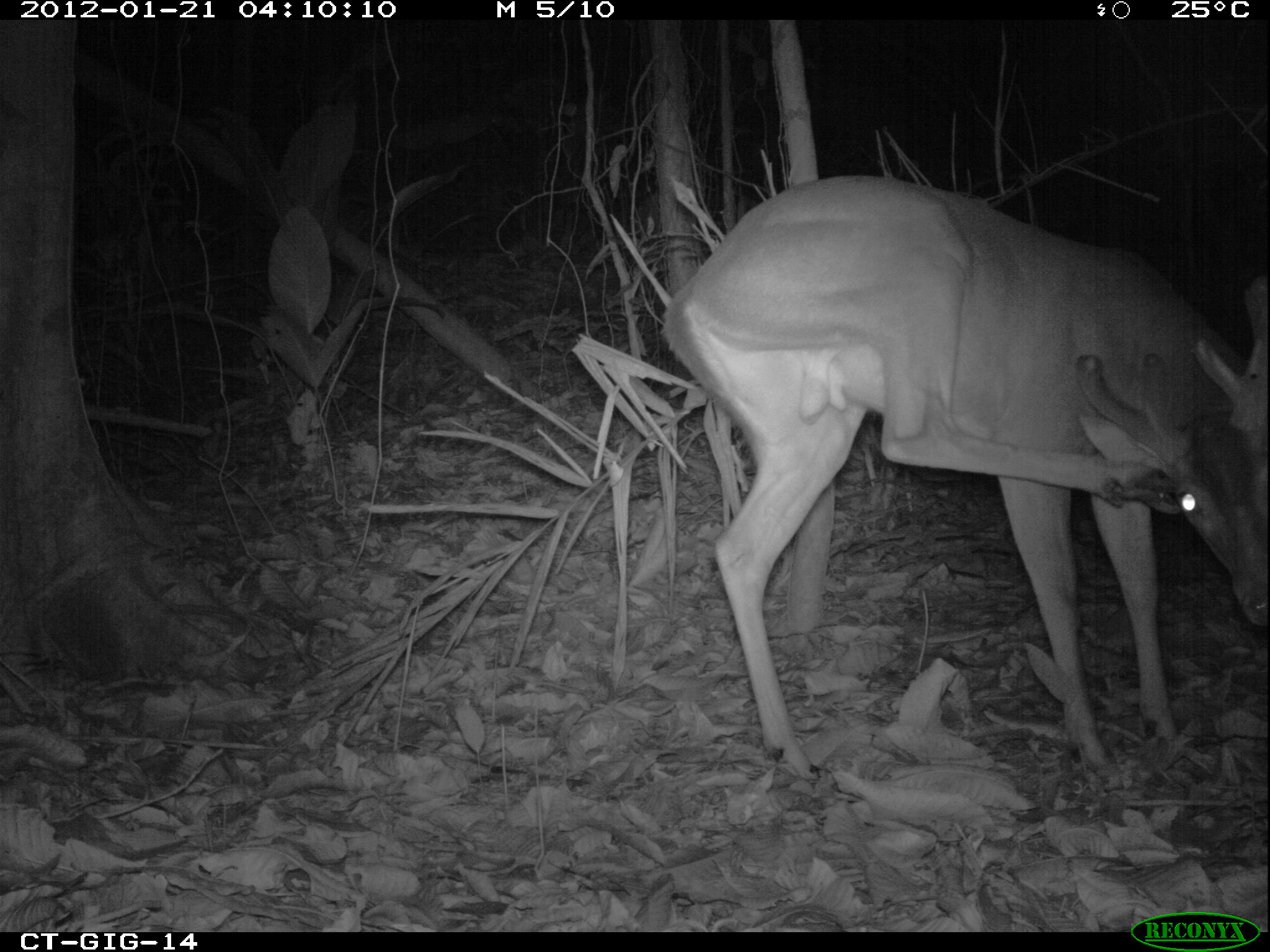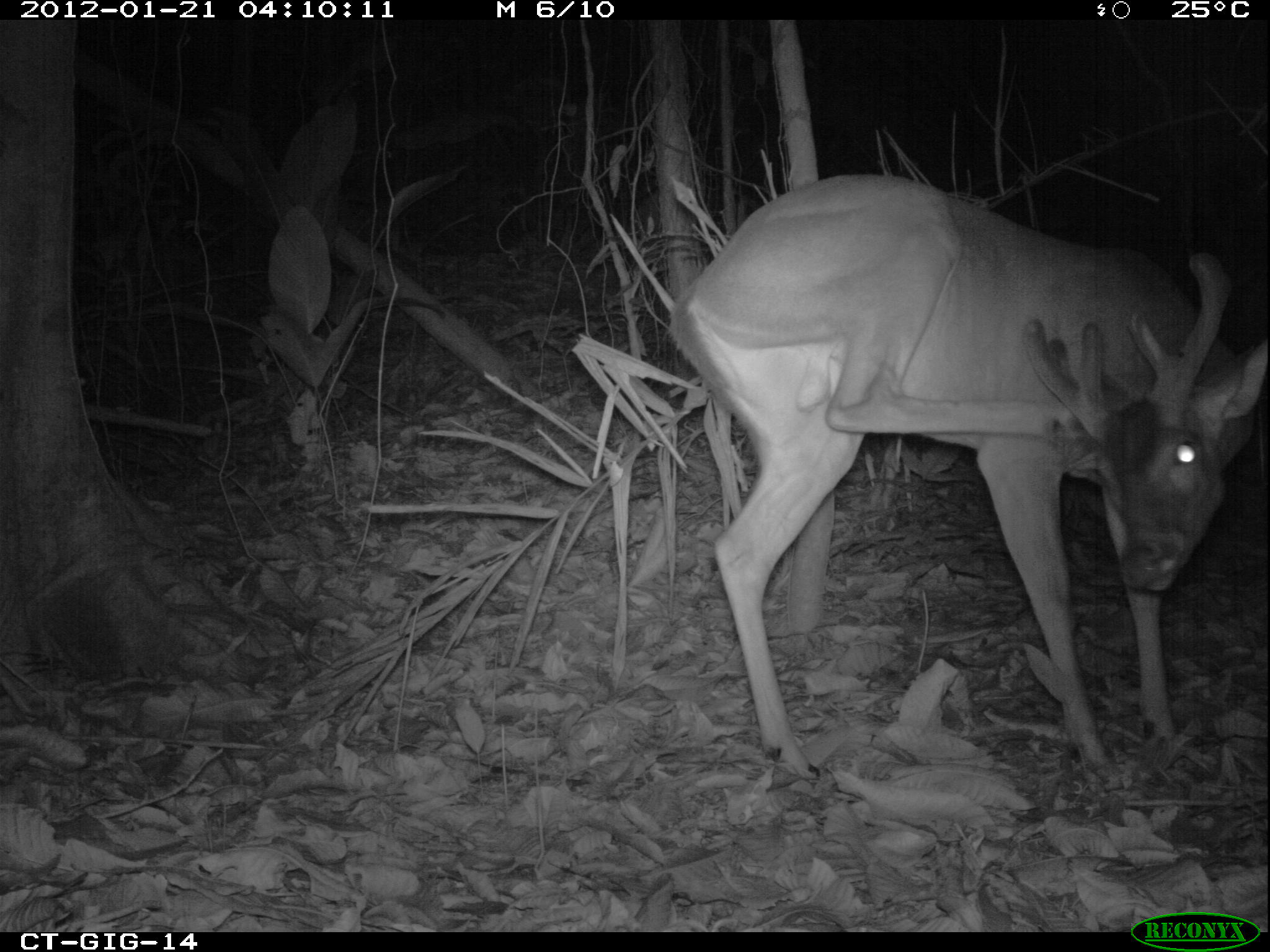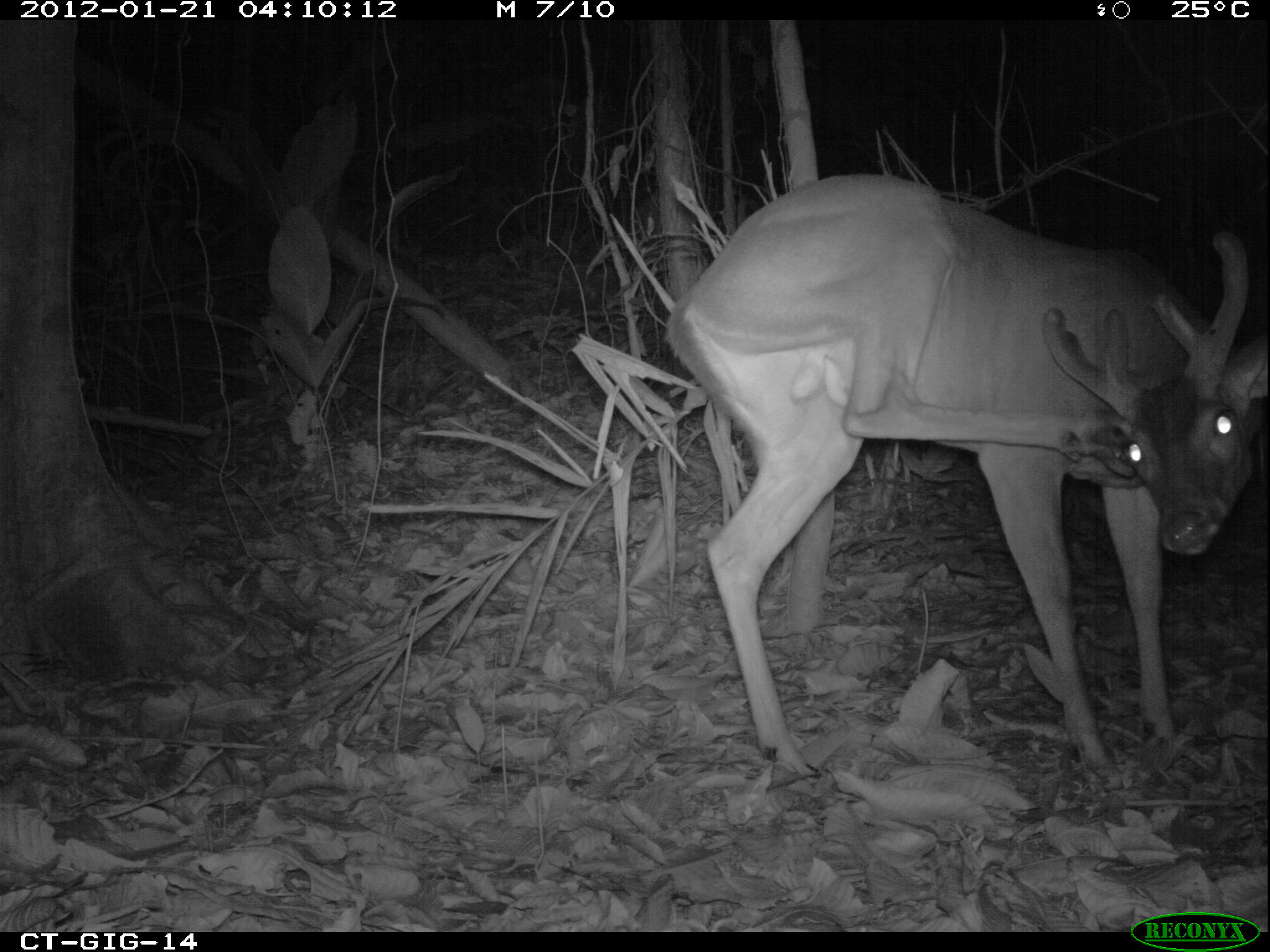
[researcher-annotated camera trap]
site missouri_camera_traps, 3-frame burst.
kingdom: Animalia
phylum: Chordata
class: Mammalia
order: Artiodactyla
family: Cervidae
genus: Odocoileus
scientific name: Odocoileus virginianus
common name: white-tailed deer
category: white tailed deer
White tailed deer (white-tailed deer) (Odocoileus virginianus). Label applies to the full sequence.